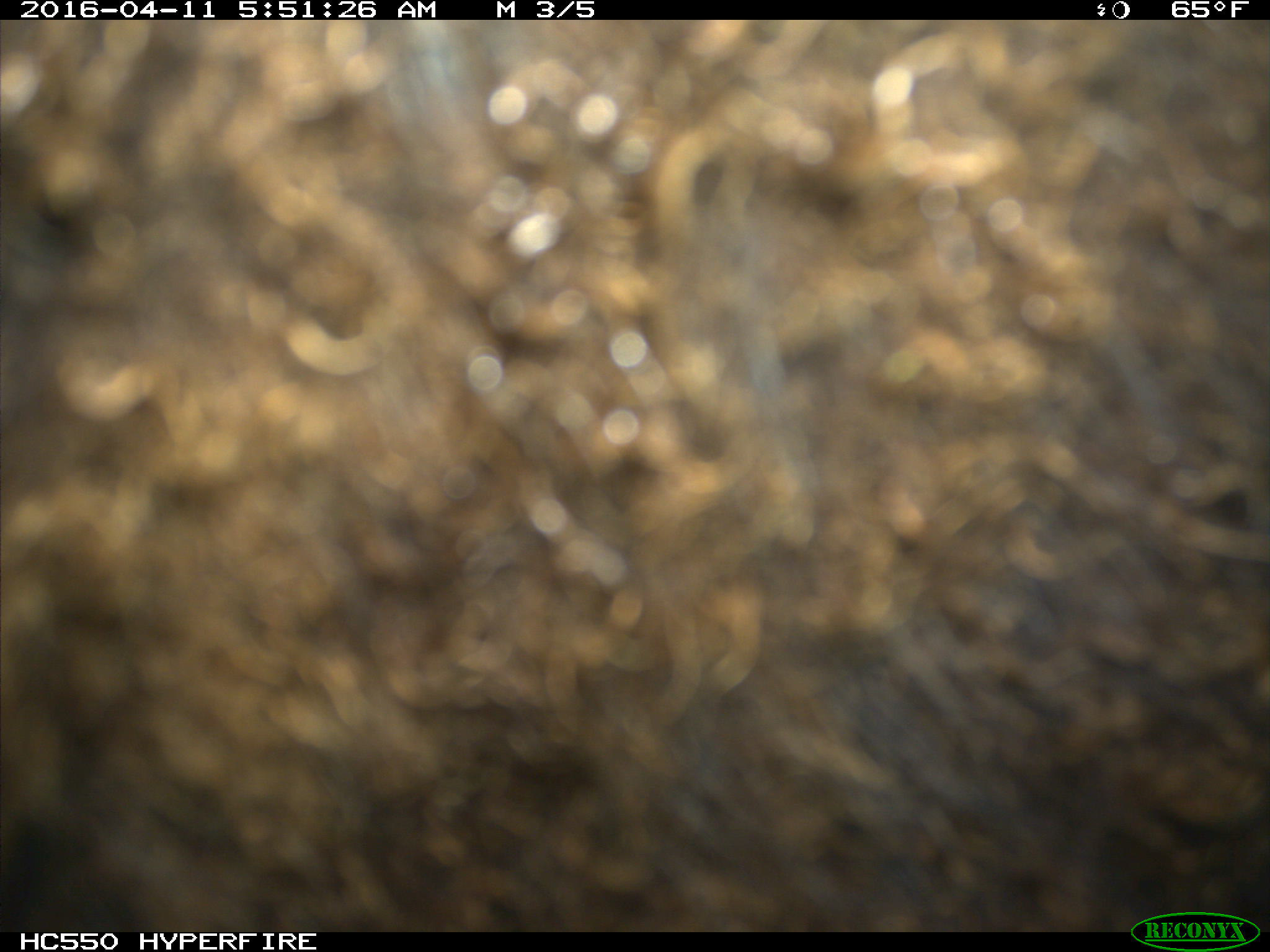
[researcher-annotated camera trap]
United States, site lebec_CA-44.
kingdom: Animalia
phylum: Chordata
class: Mammalia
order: Artiodactyla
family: Bovidae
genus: Bos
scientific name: Bos taurus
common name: domestic cow